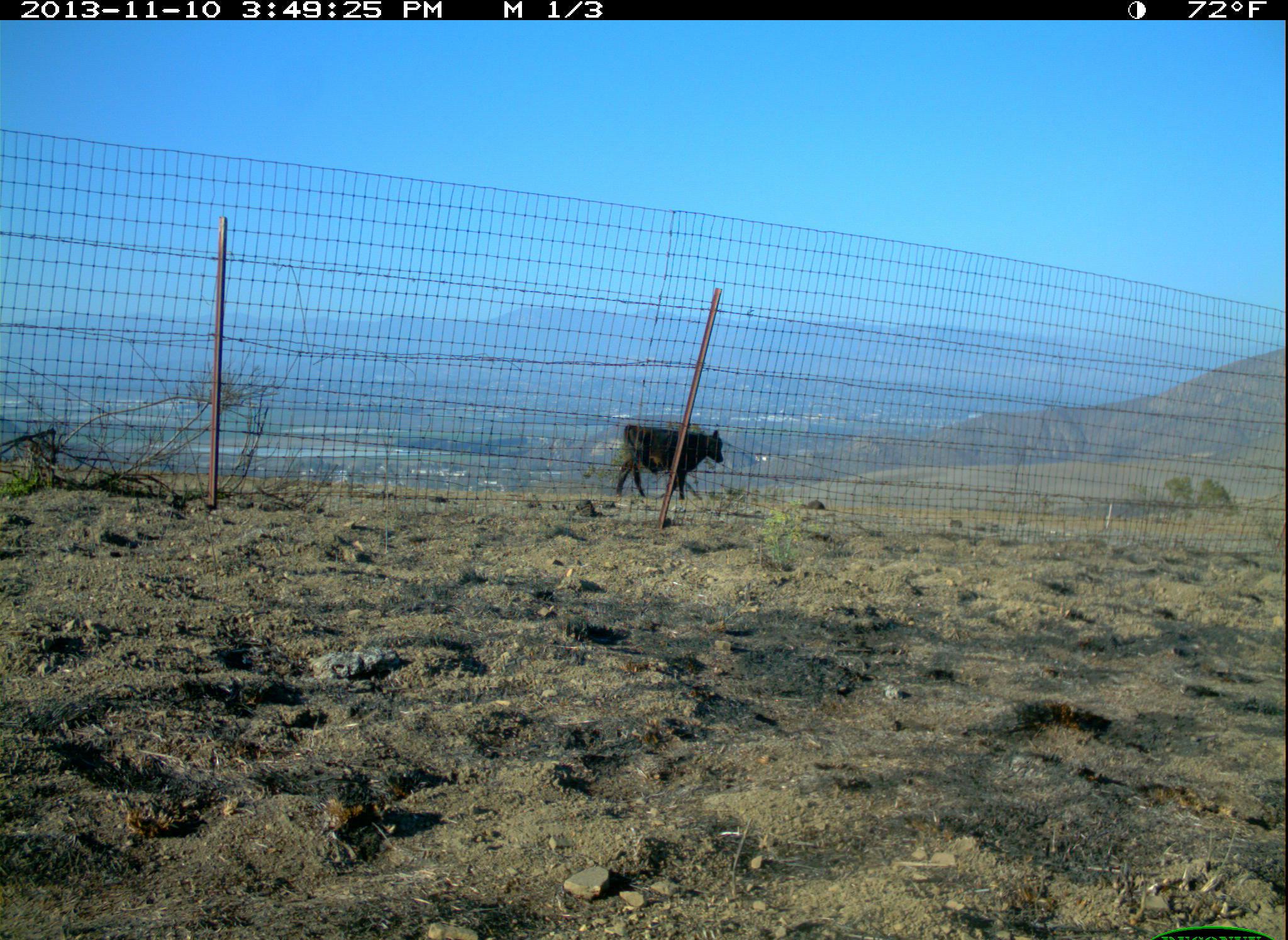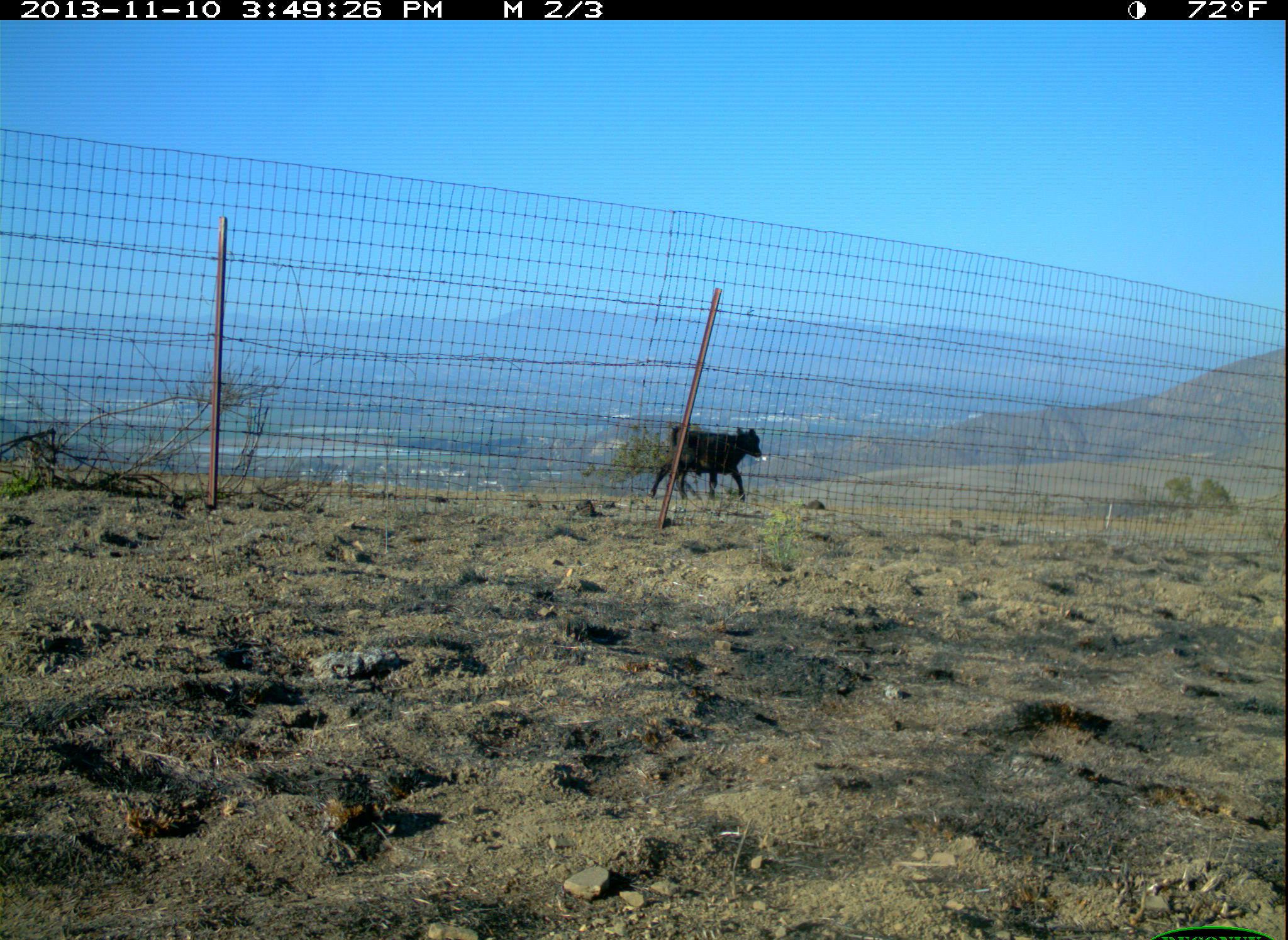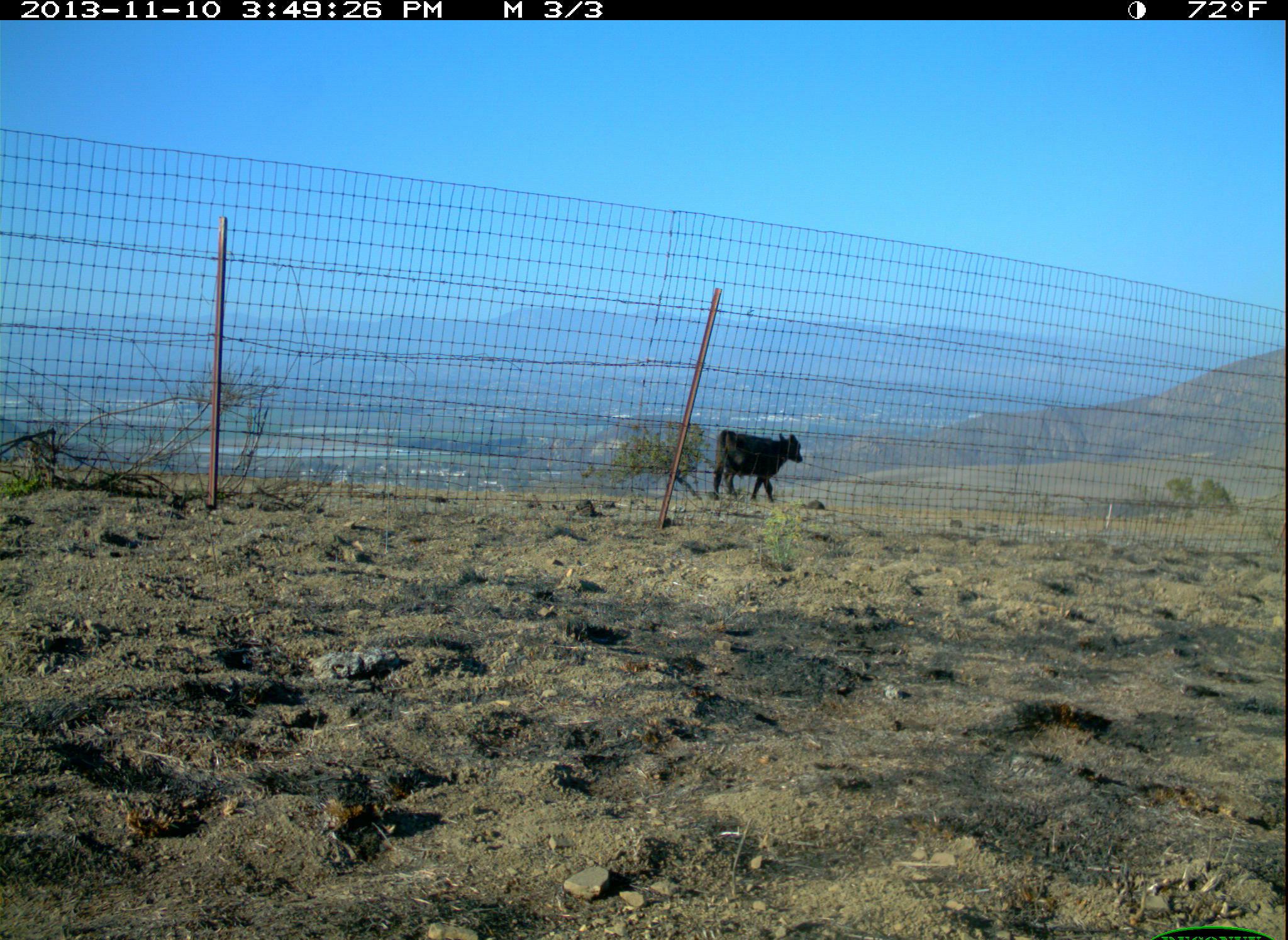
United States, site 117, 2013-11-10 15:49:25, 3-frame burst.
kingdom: Animalia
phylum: Chordata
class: Mammalia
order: Artiodactyla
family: Bovidae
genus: Bos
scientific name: Bos taurus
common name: cow